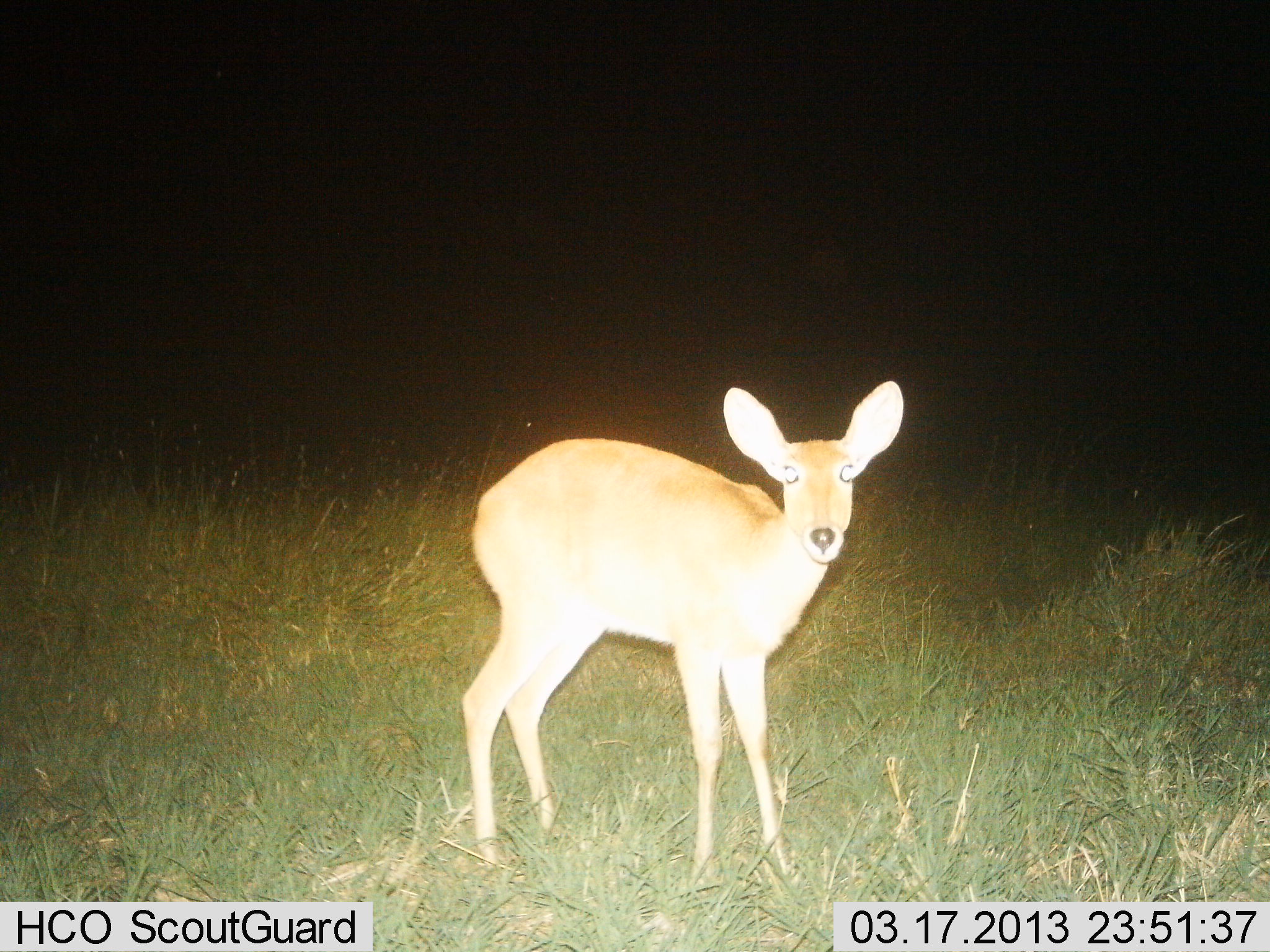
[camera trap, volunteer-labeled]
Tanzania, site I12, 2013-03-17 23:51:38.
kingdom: Animalia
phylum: Chordata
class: Mammalia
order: Artiodactyla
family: Bovidae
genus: Redunca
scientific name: Redunca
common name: reedbuck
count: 1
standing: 100%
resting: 0%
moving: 0%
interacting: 0%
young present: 3%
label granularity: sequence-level